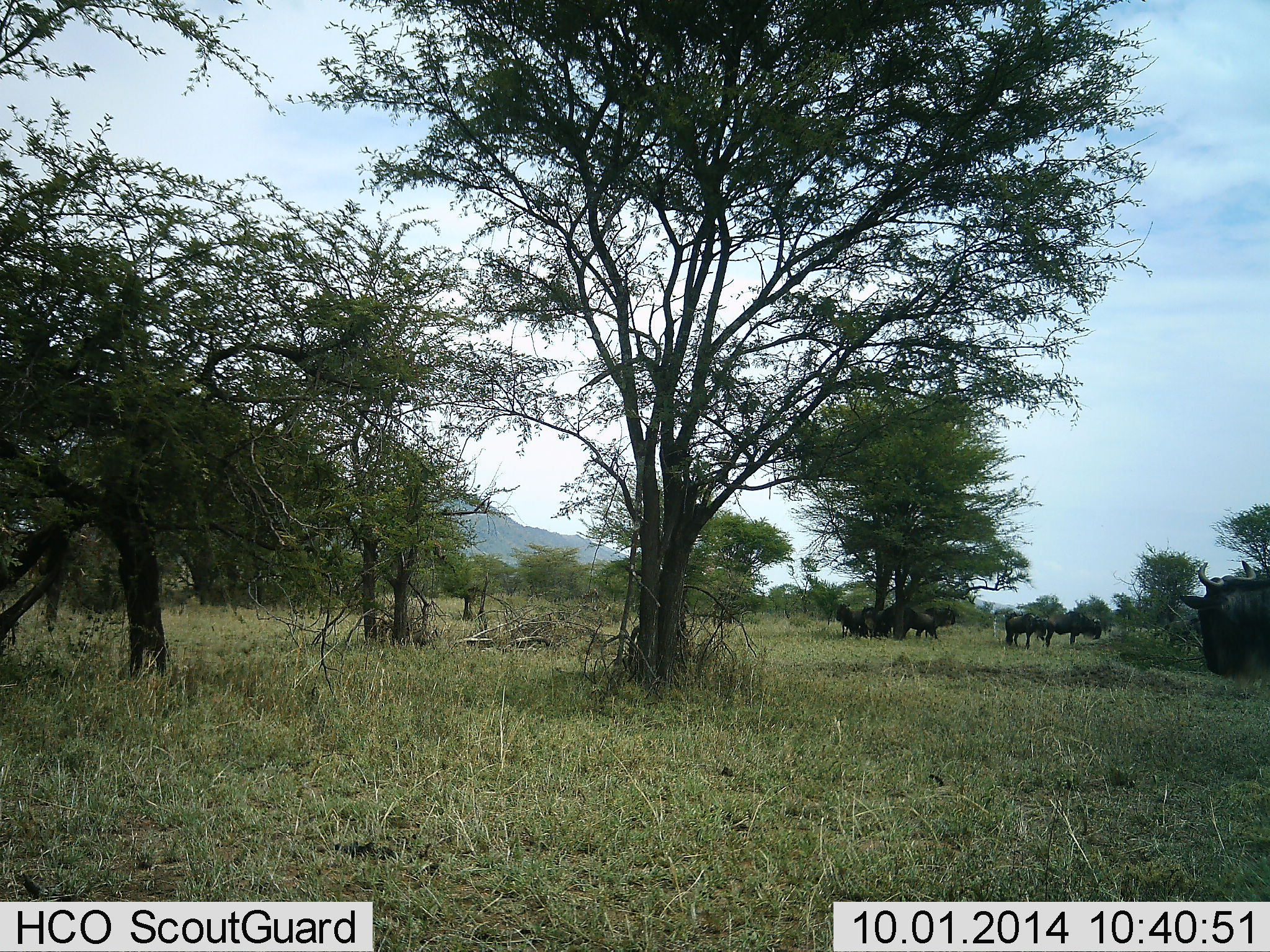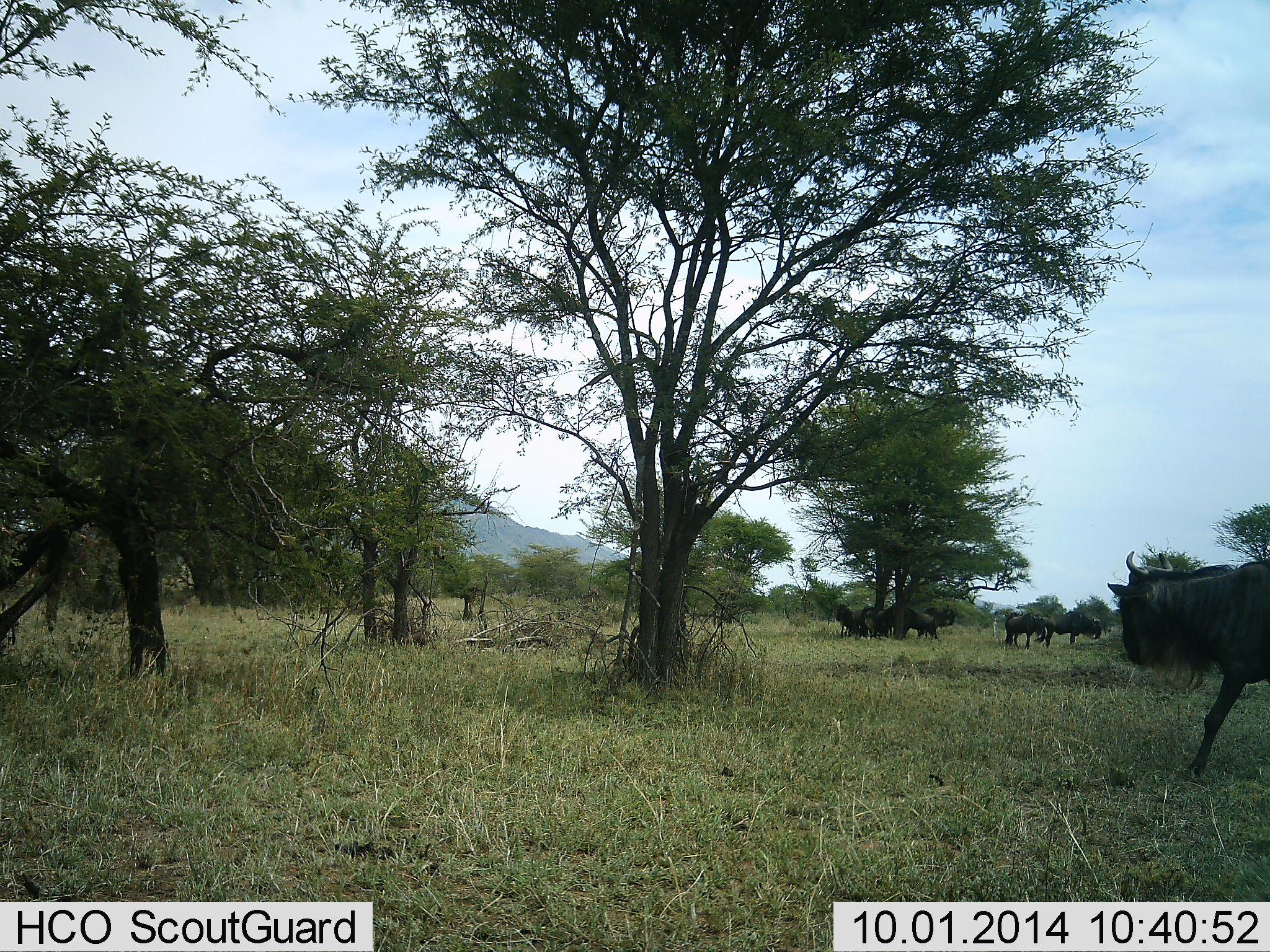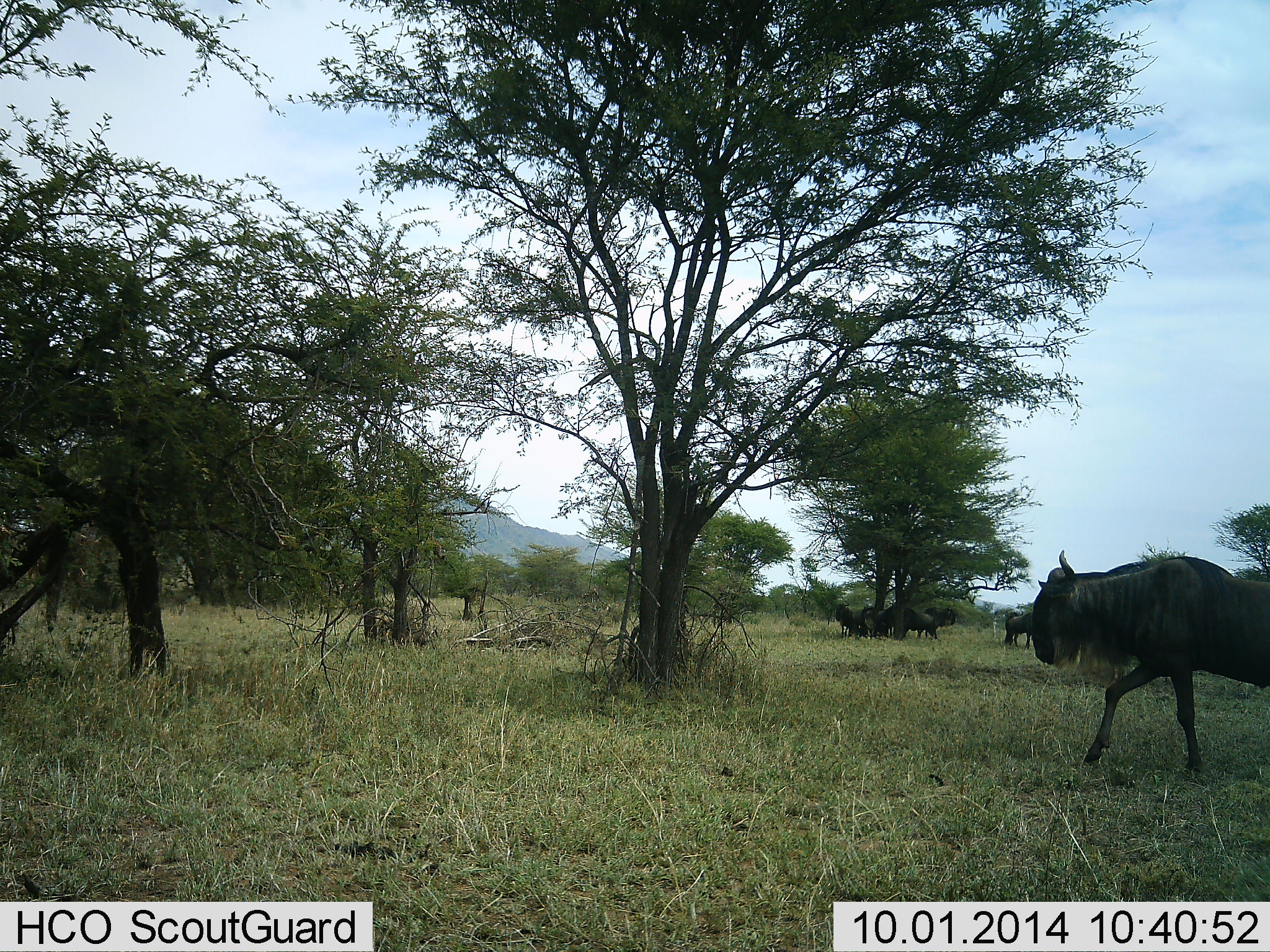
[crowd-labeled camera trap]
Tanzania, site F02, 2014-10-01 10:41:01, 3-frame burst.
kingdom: Animalia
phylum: Chordata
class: Mammalia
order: Artiodactyla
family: Bovidae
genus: Connochaetes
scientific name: Connochaetes taurinus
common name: blue wildebeest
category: wildebeest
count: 6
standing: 60%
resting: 10%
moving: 70%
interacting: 0%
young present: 0%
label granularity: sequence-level